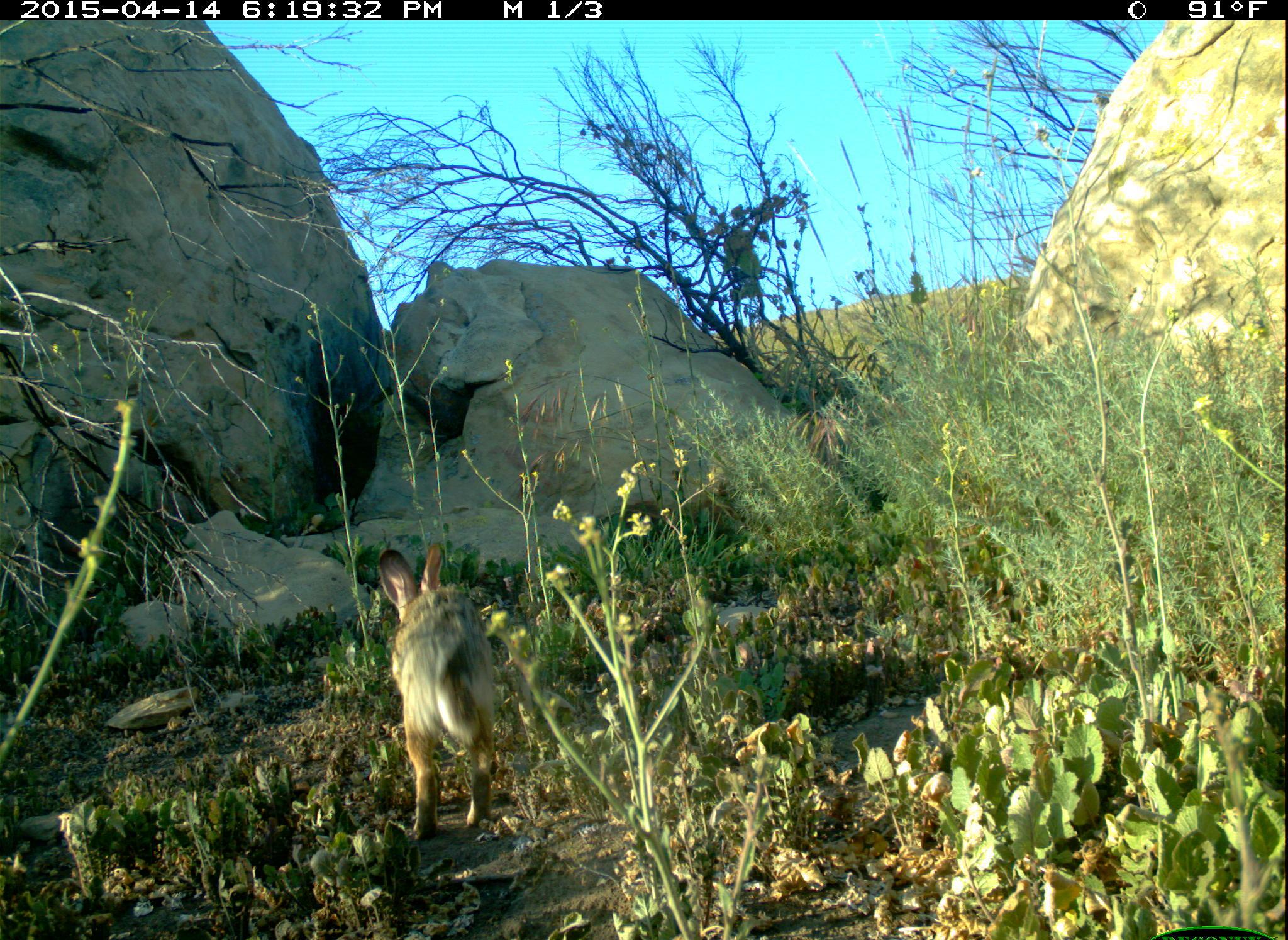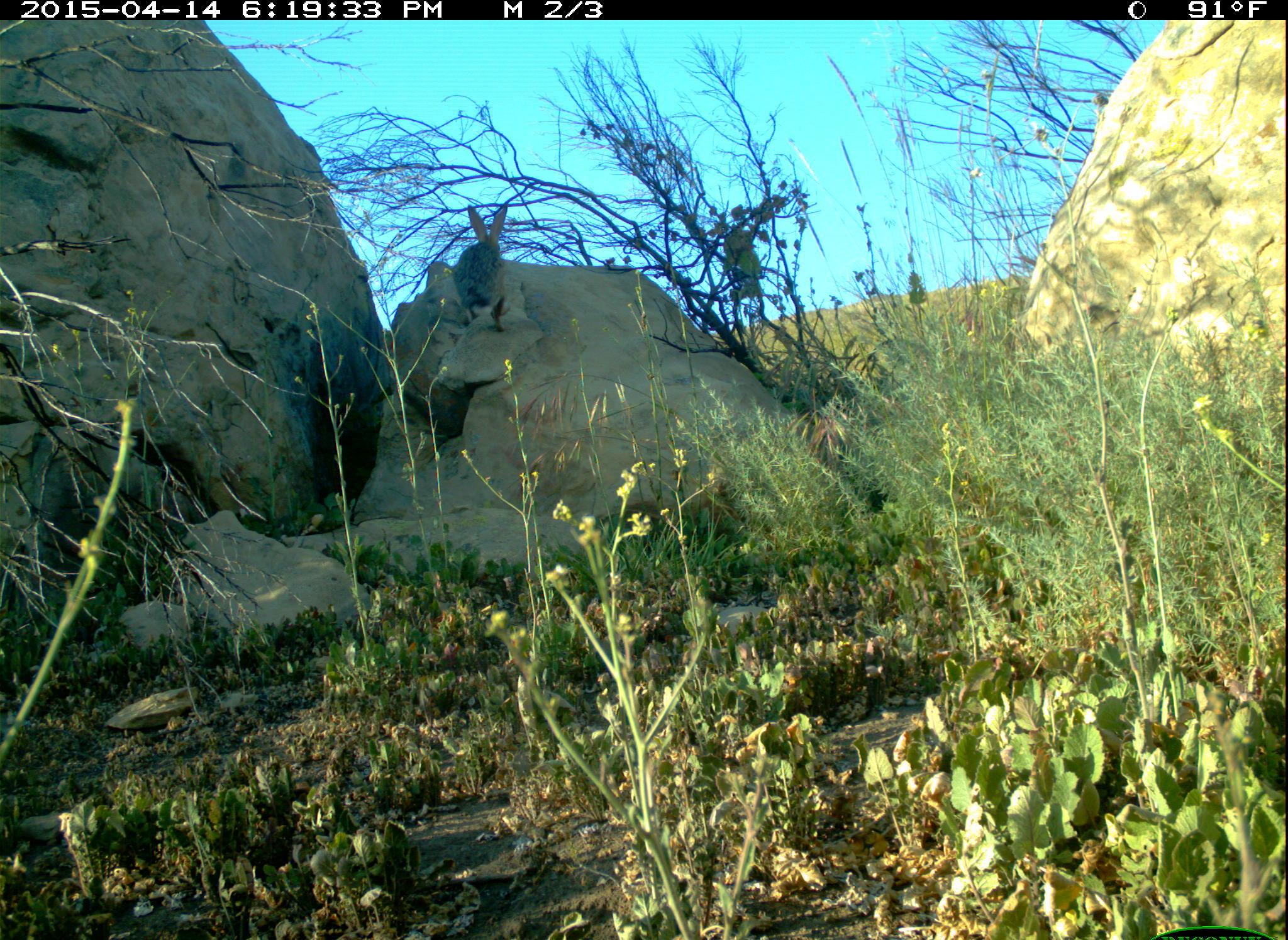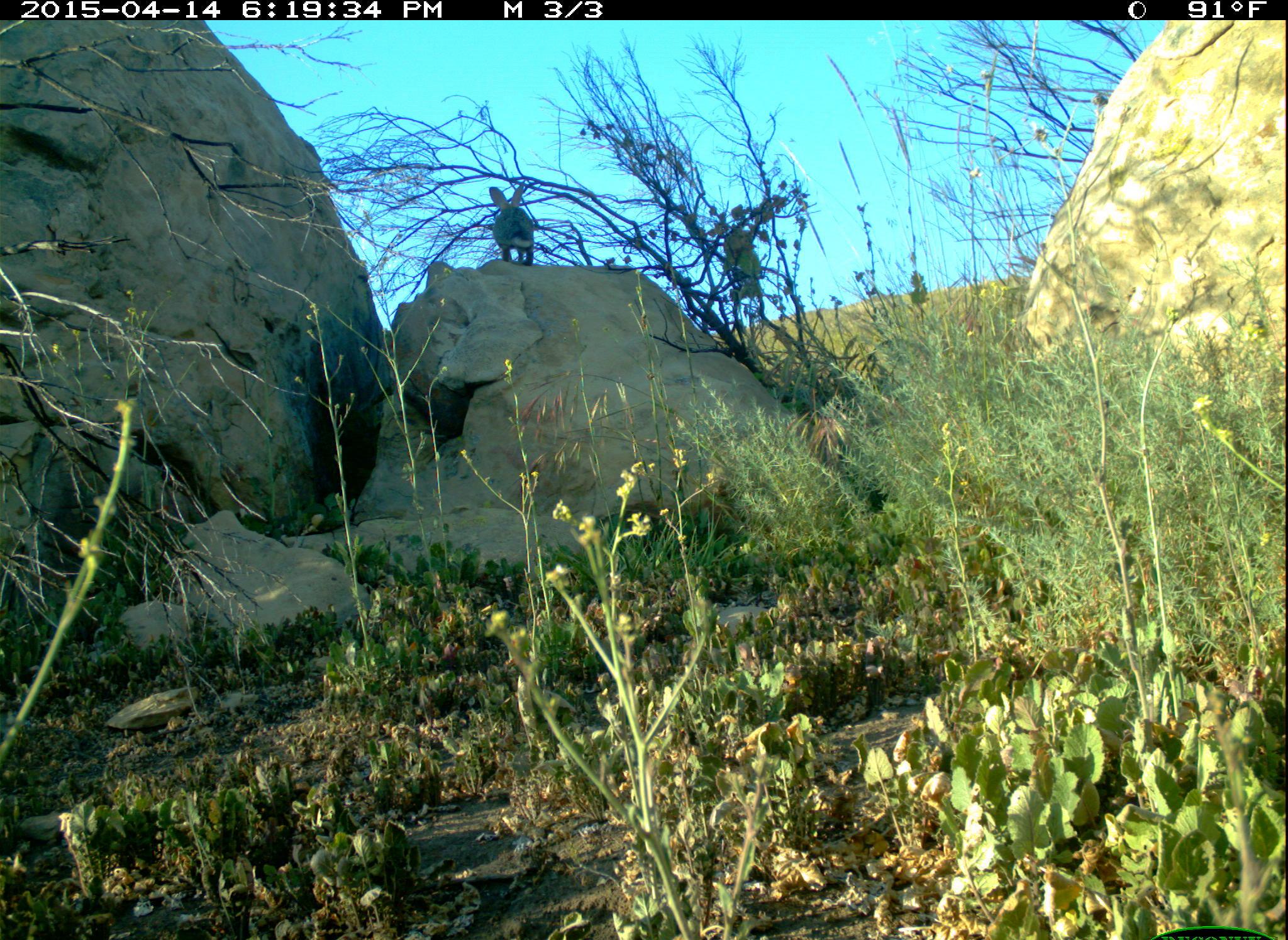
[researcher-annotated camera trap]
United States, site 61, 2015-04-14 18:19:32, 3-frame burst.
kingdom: Animalia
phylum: Chordata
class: Mammalia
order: Lagomorpha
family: Leporidae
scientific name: Leporidae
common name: rabbits and hares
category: rabbit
Rabbit (rabbits and hares) (Leporidae).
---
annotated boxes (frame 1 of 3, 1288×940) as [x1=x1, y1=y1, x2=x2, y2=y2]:
rabbit: [x1=367, y1=535, x2=518, y2=842]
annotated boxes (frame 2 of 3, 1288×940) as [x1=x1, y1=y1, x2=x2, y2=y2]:
rabbit: [x1=446, y1=197, x2=549, y2=351]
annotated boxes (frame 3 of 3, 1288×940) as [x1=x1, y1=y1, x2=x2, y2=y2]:
rabbit: [x1=472, y1=177, x2=549, y2=269]